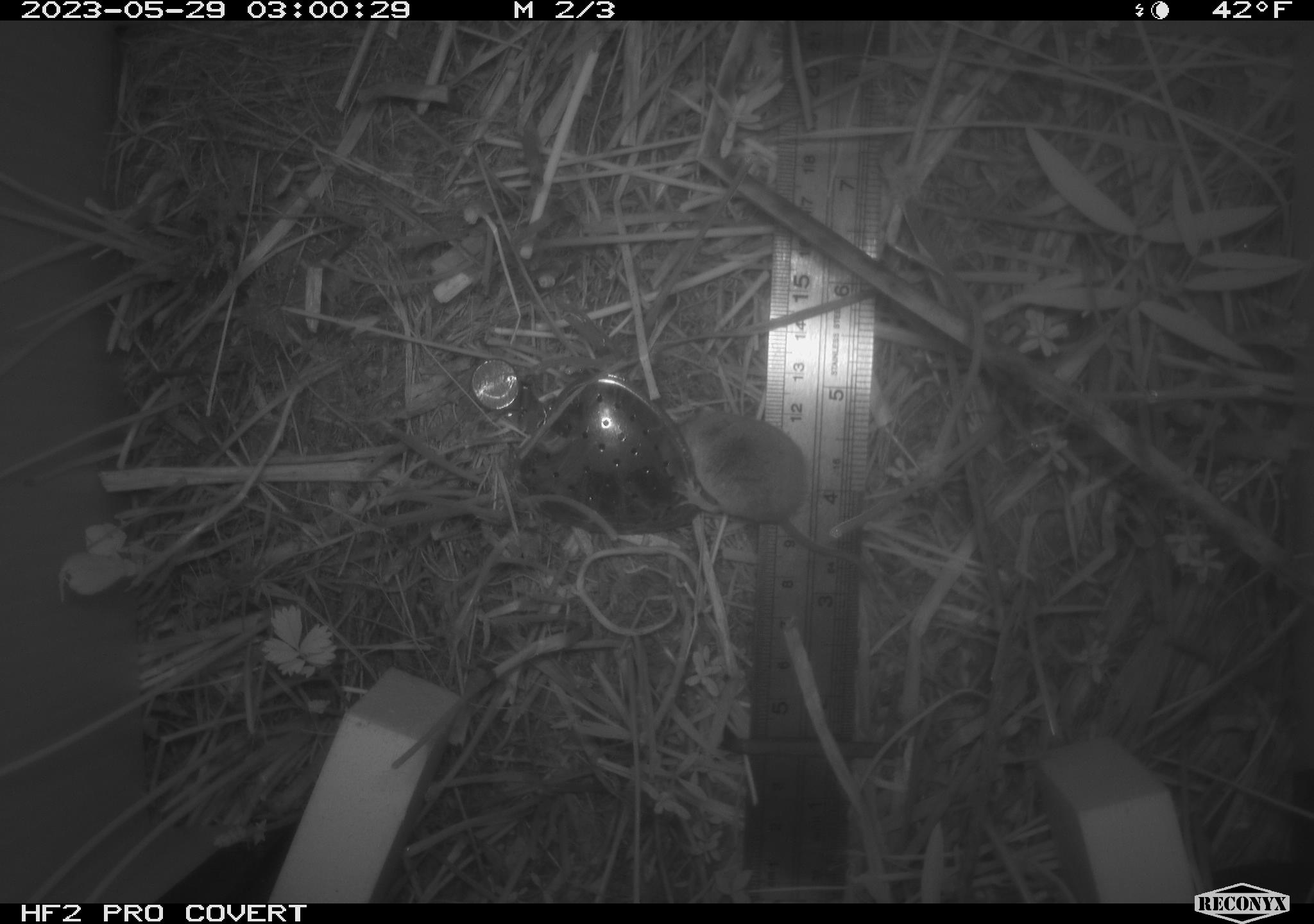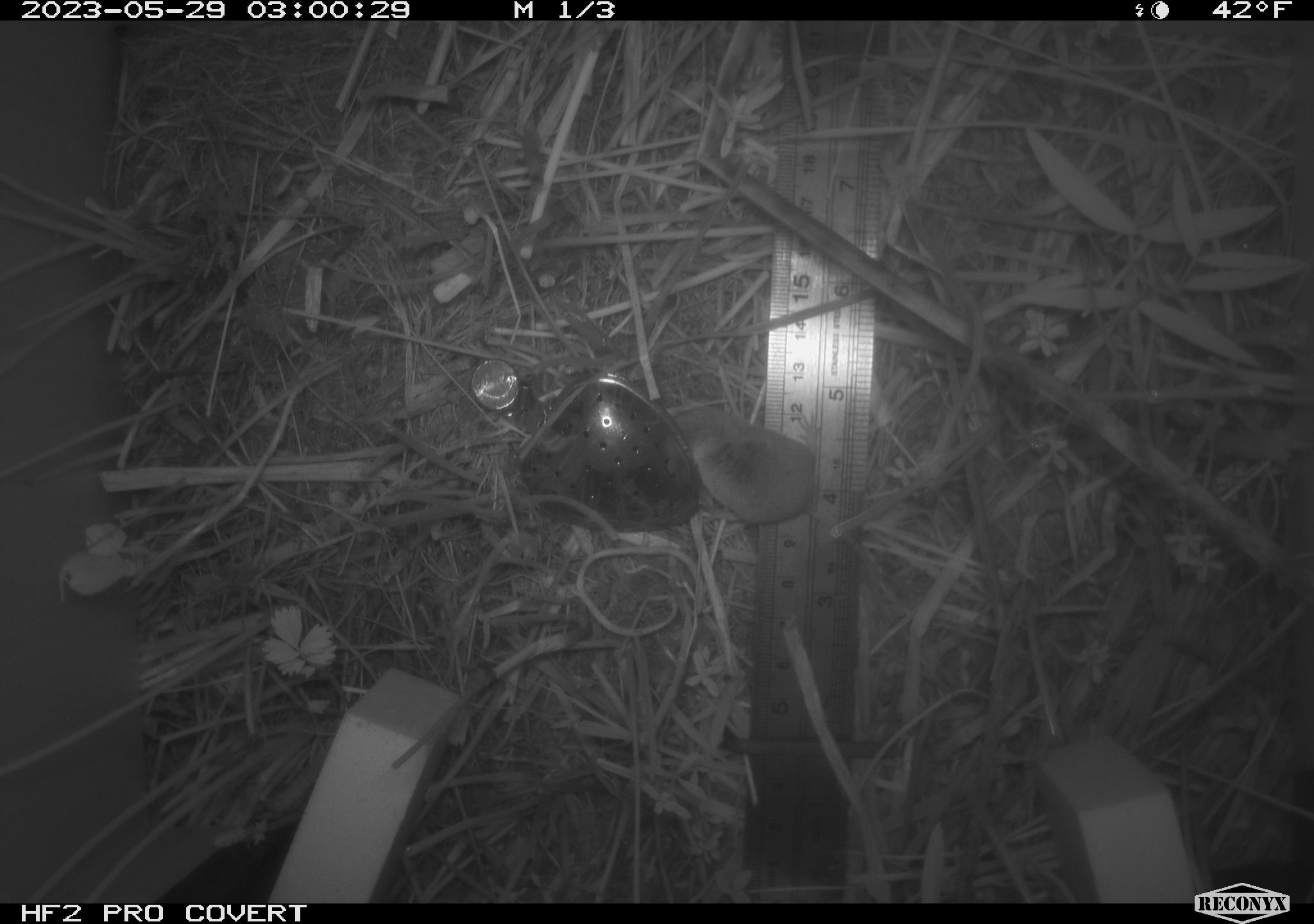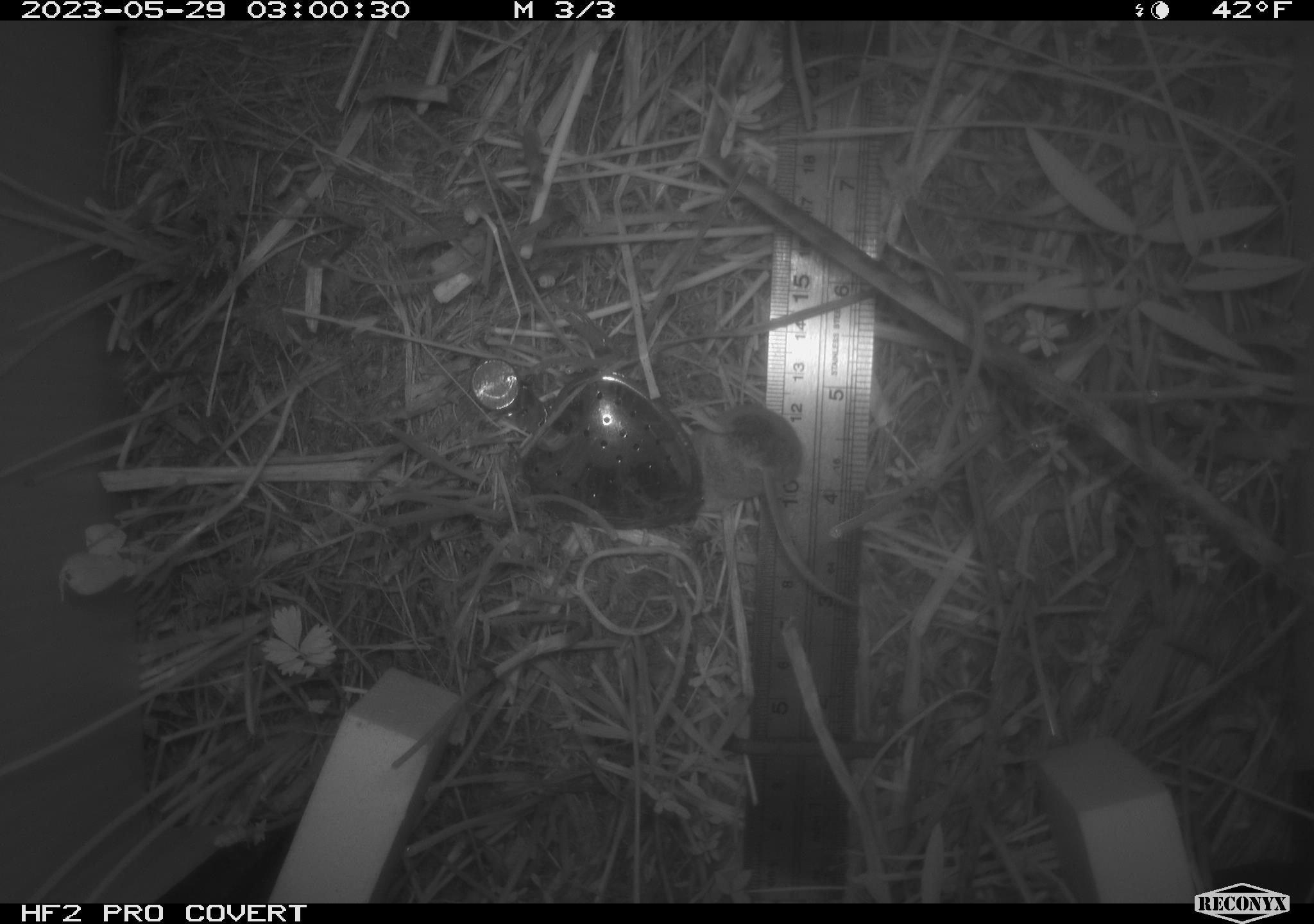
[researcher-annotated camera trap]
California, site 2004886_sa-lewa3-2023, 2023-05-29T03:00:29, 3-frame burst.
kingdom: Animalia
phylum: Chordata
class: Mammalia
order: Eulipotyphla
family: Soricidae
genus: Sorex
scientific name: Sorex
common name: long-tailed shrew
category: sorex species